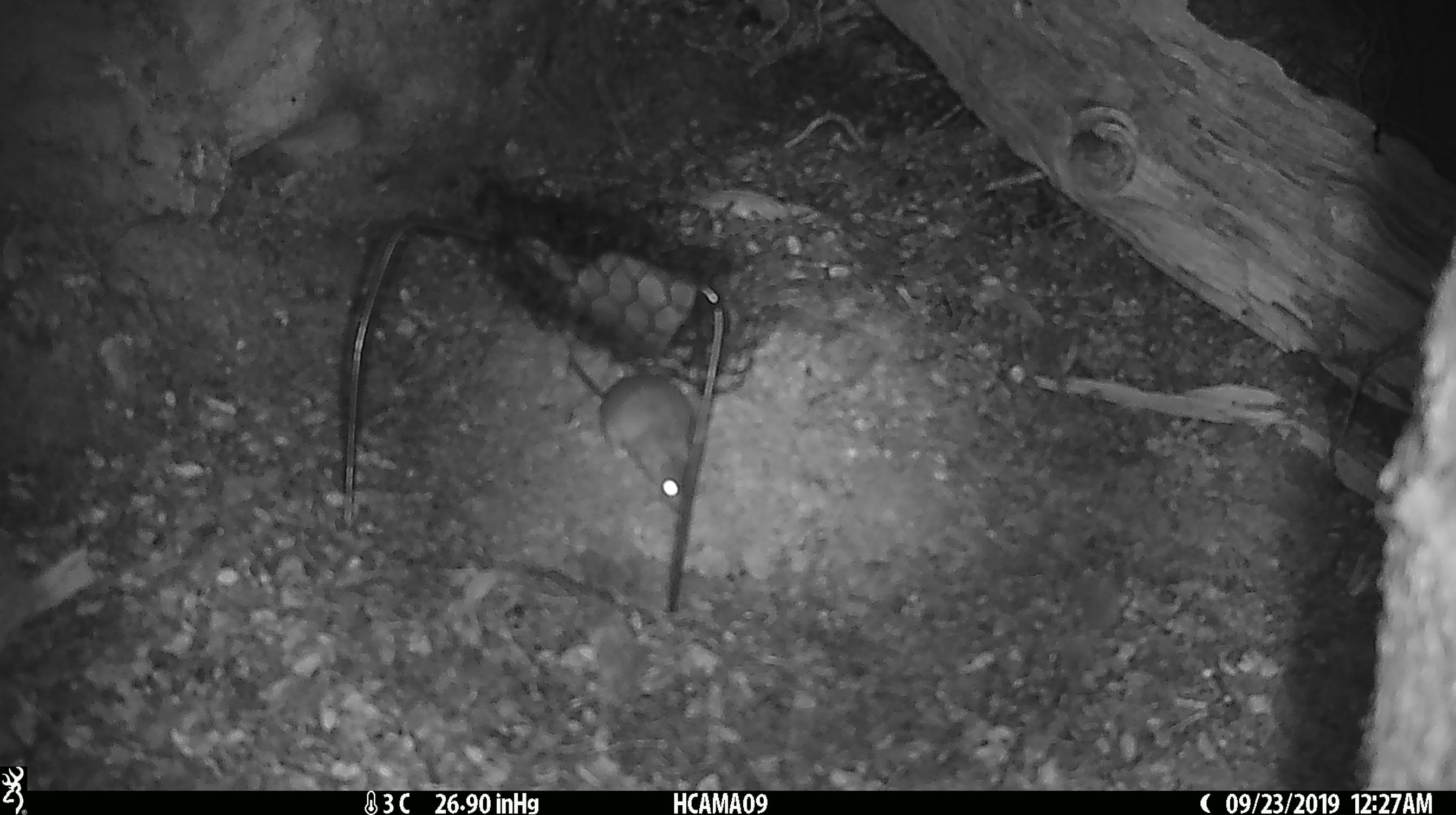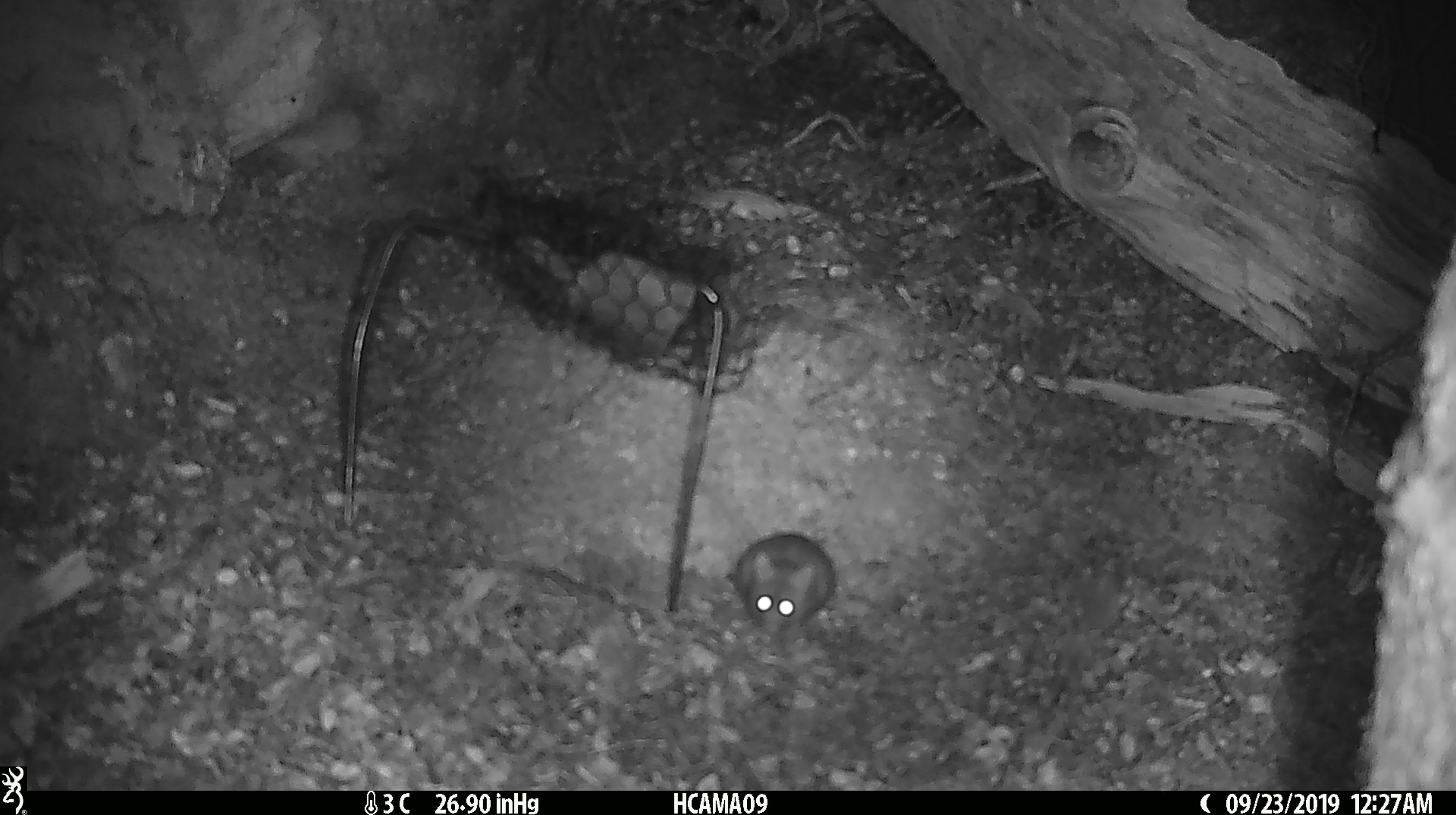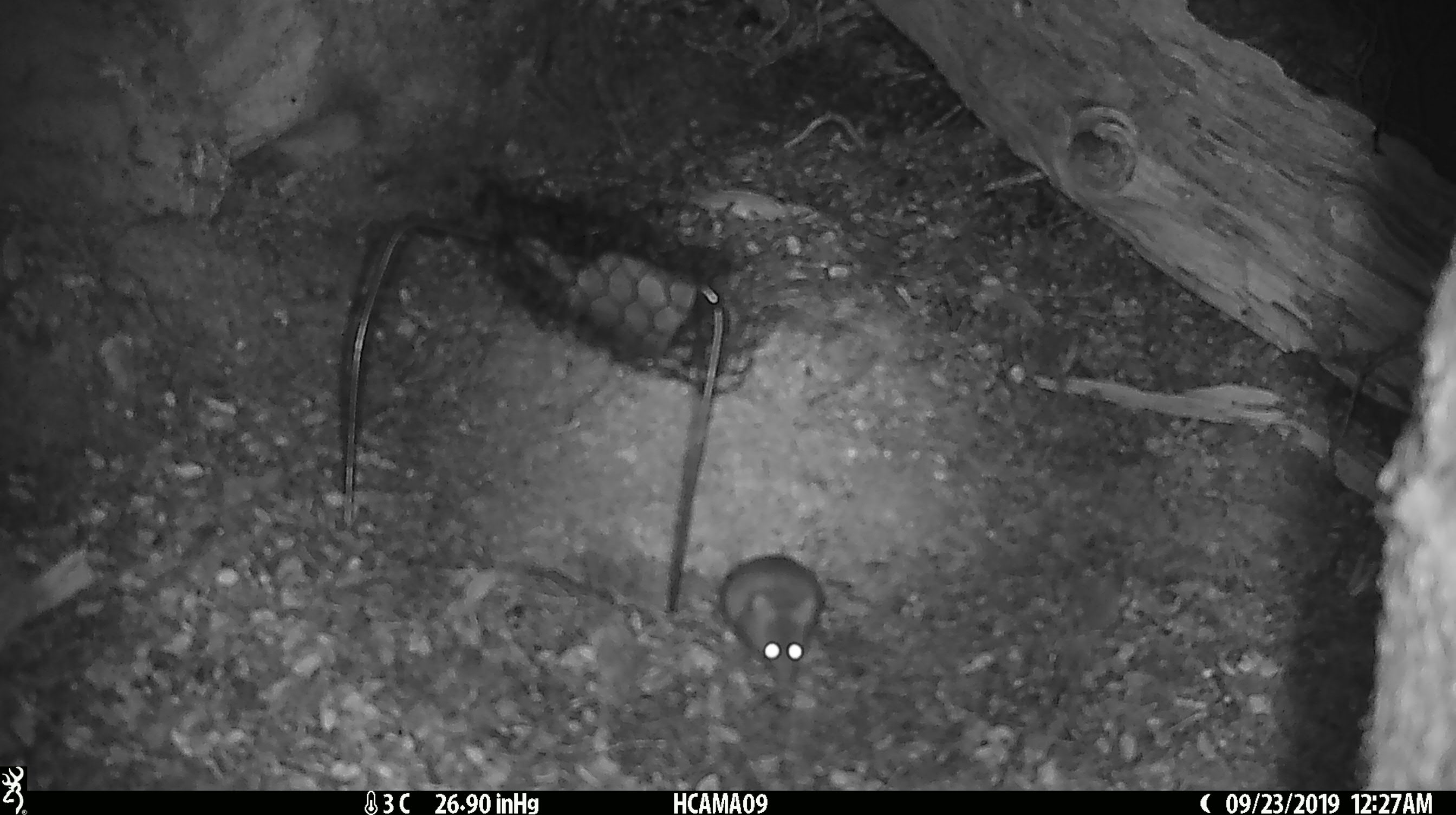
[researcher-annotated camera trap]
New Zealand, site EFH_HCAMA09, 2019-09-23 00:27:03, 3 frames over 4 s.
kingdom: Animalia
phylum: Chordata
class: Mammalia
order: Rodentia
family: Muridae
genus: Mus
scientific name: Mus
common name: mouse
Mouse (Mus).